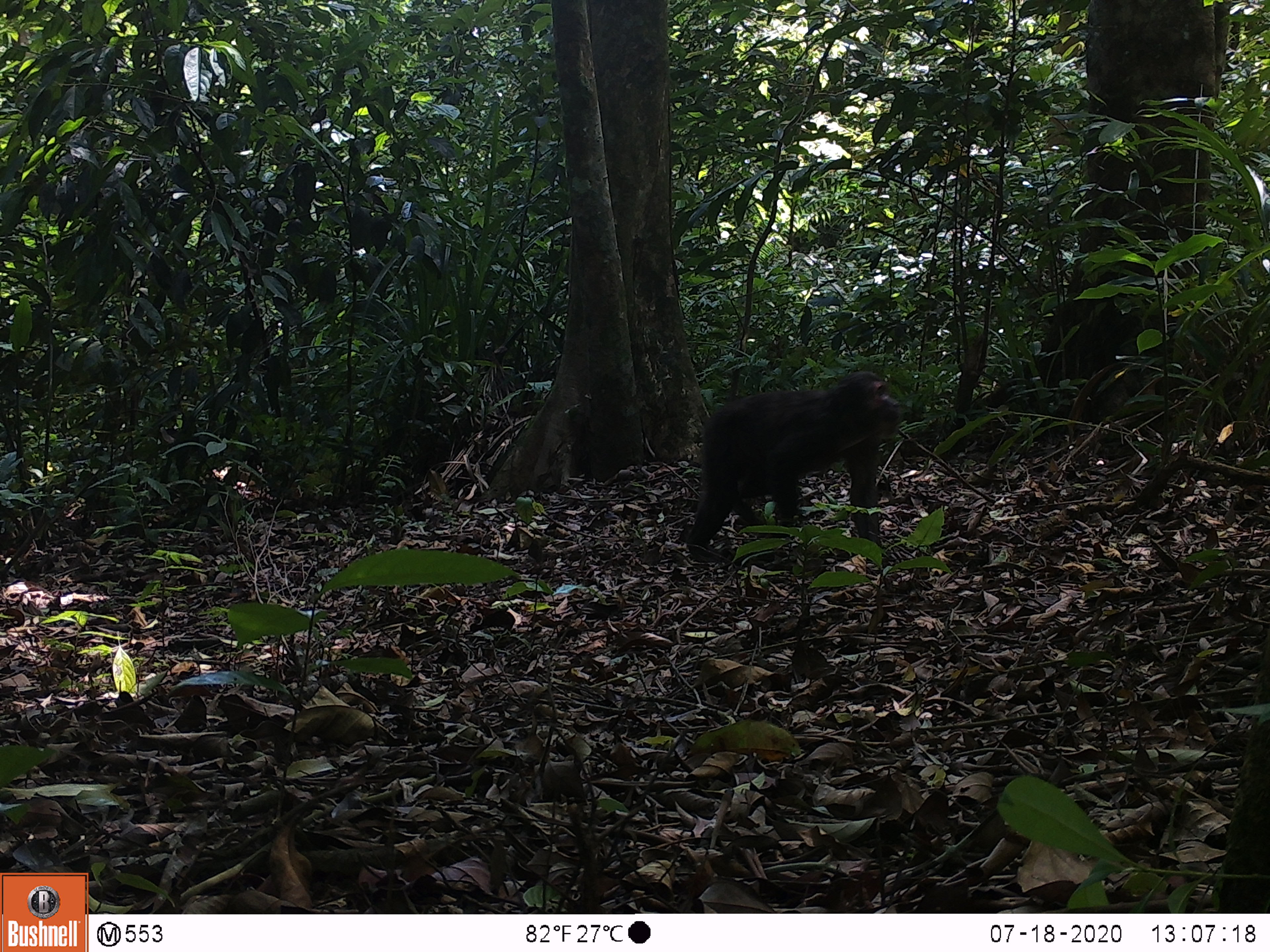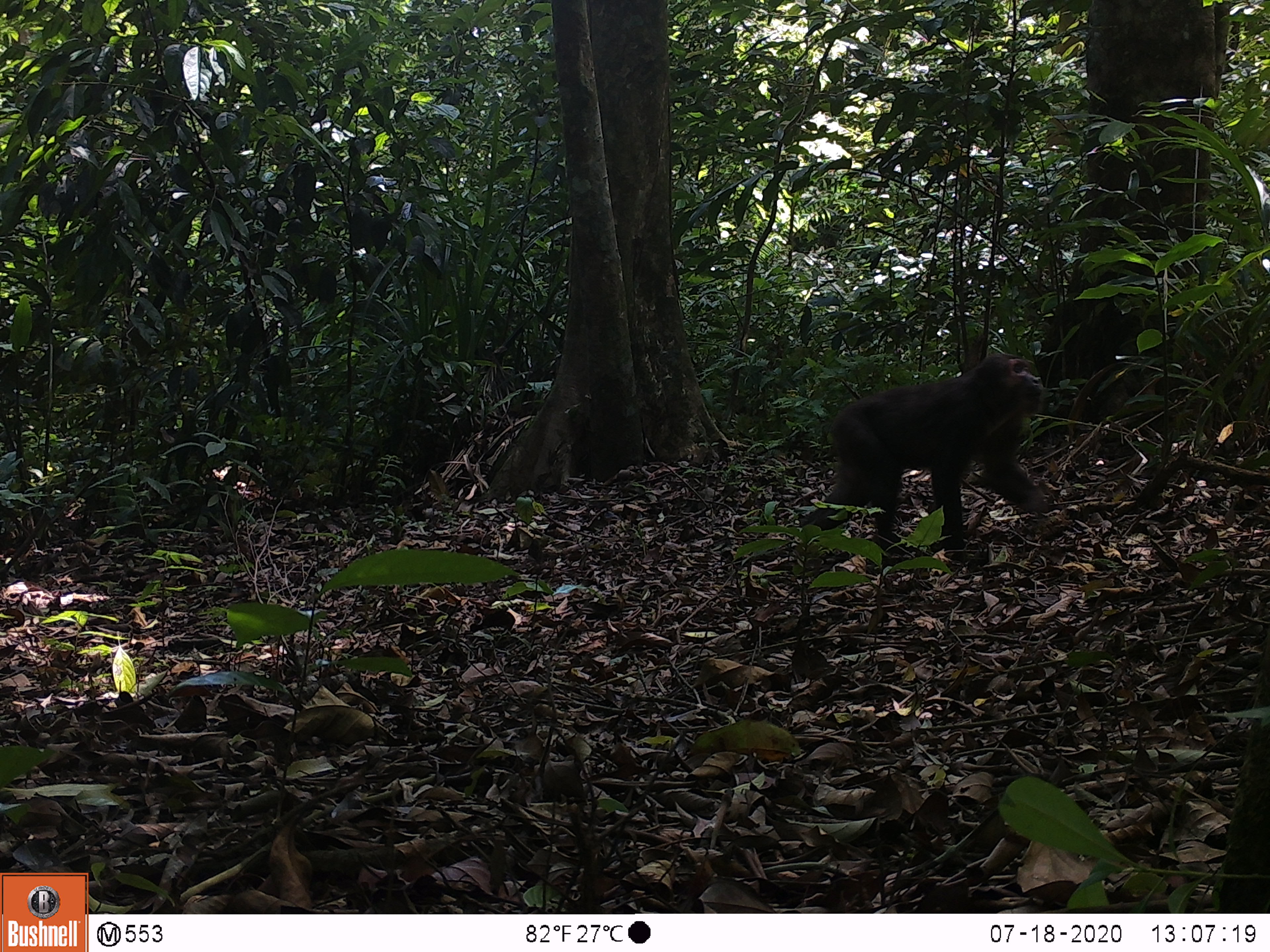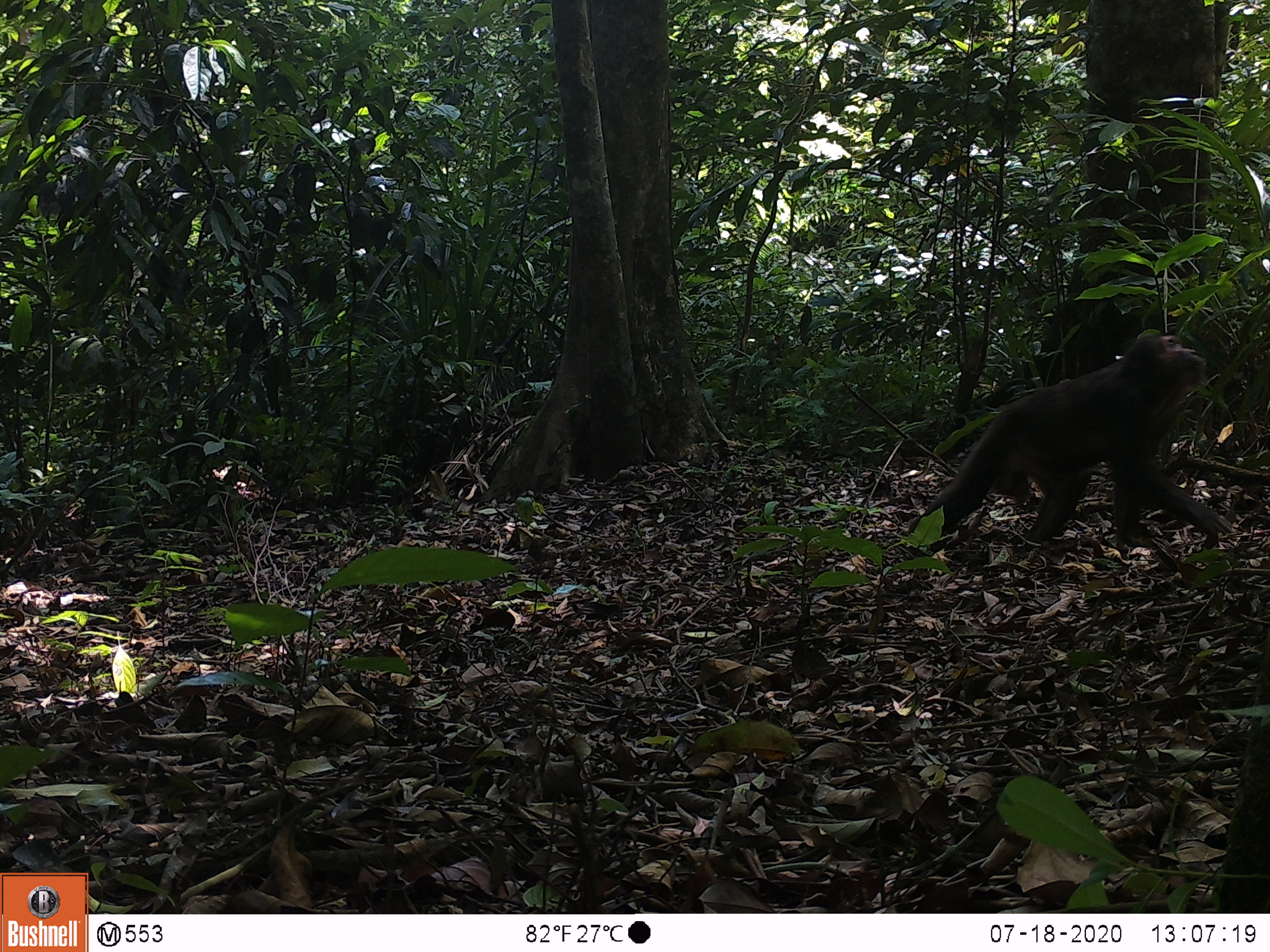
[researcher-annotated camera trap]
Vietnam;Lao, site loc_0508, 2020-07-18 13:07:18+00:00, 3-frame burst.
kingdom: Animalia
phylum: Chordata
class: Mammalia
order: Primates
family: Cercopithecidae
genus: Macaca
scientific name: Macaca arctoides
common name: stump-tailed macaque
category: stump tailed macaque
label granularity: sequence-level